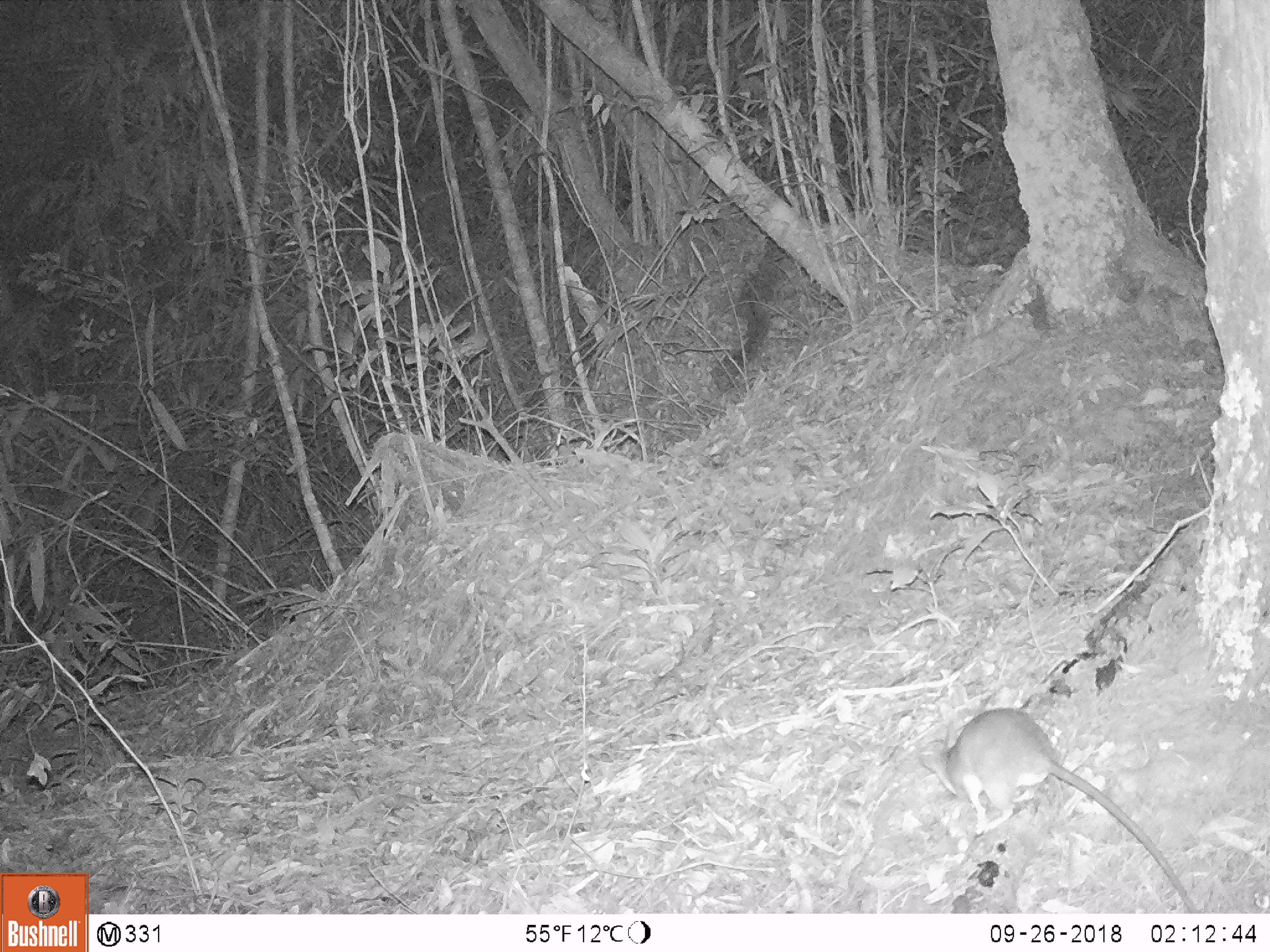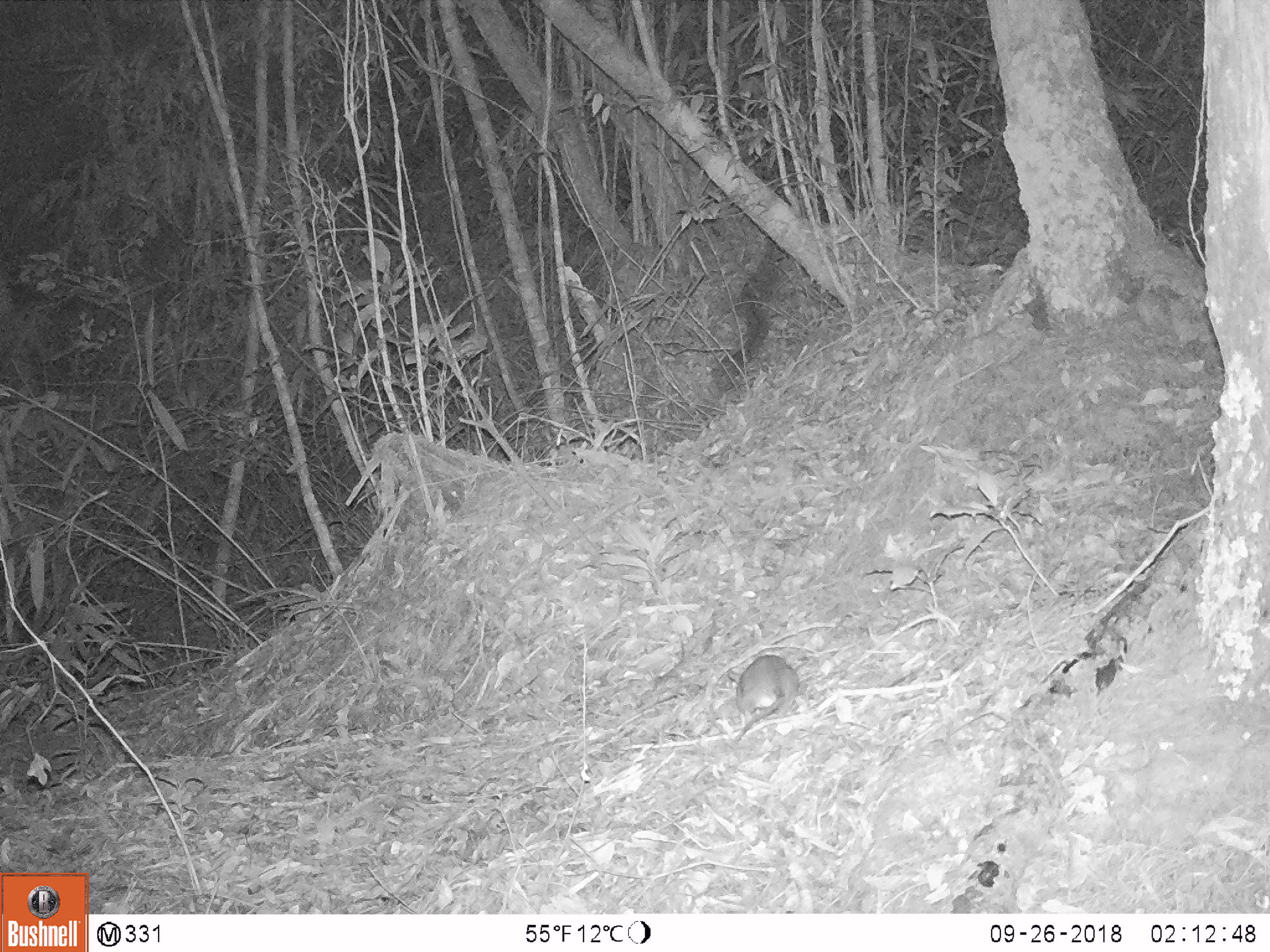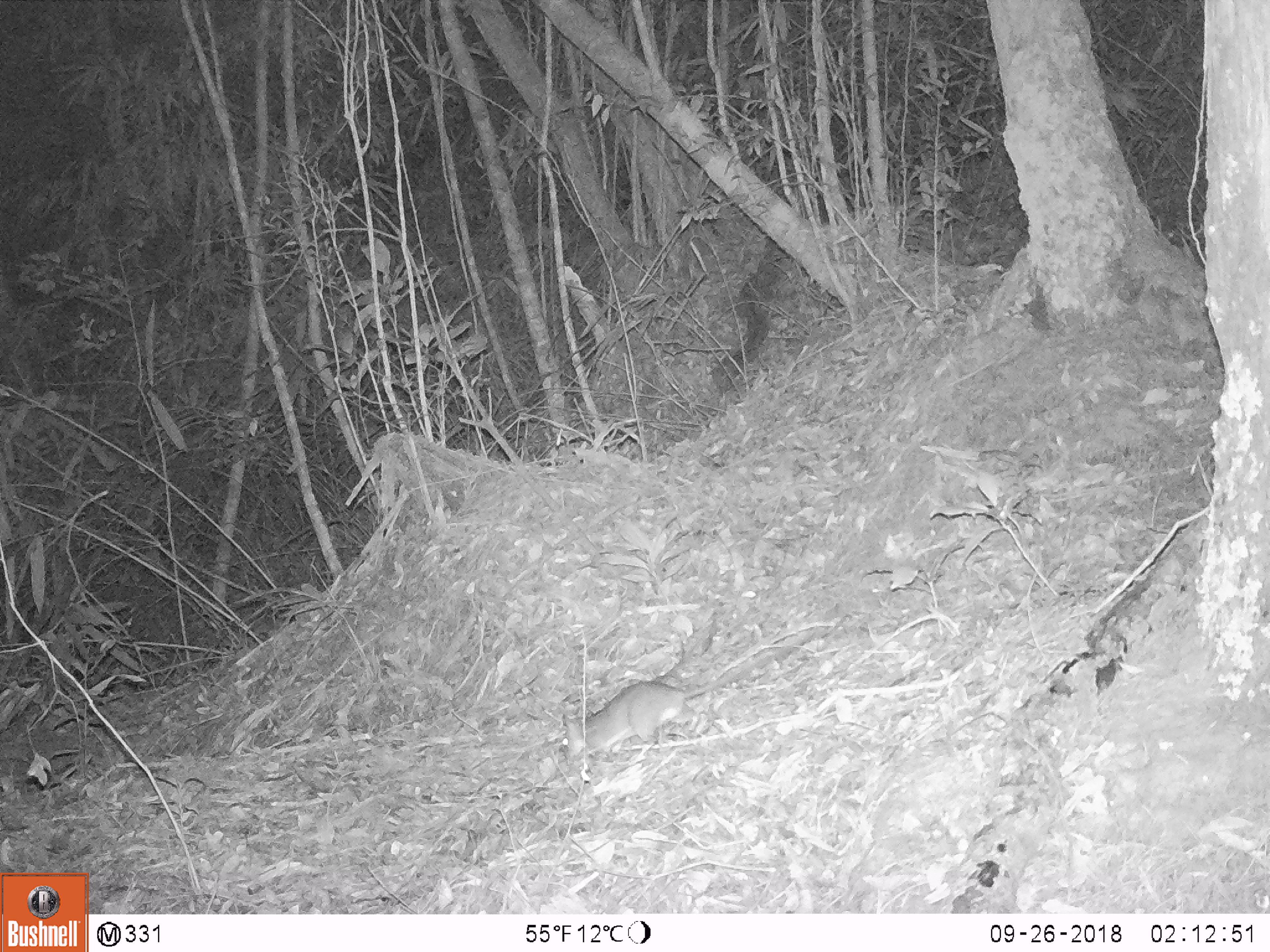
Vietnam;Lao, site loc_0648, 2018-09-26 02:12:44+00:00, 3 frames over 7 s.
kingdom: Animalia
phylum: Chordata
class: Mammalia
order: Rodentia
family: Muridae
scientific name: Muridae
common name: old-world mice and rats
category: unidentified murid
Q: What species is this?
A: Unidentified murid (old-world mice and rats) (Muridae).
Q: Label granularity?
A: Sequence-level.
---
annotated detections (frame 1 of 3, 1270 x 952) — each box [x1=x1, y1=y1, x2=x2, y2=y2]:
unidentified murid: [x1=920, y1=707, x2=1199, y2=913]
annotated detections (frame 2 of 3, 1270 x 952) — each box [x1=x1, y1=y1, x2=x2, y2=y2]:
unidentified murid: [x1=735, y1=654, x2=800, y2=744]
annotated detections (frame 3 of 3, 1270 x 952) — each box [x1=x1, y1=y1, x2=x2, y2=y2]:
unidentified murid: [x1=561, y1=630, x2=814, y2=765]